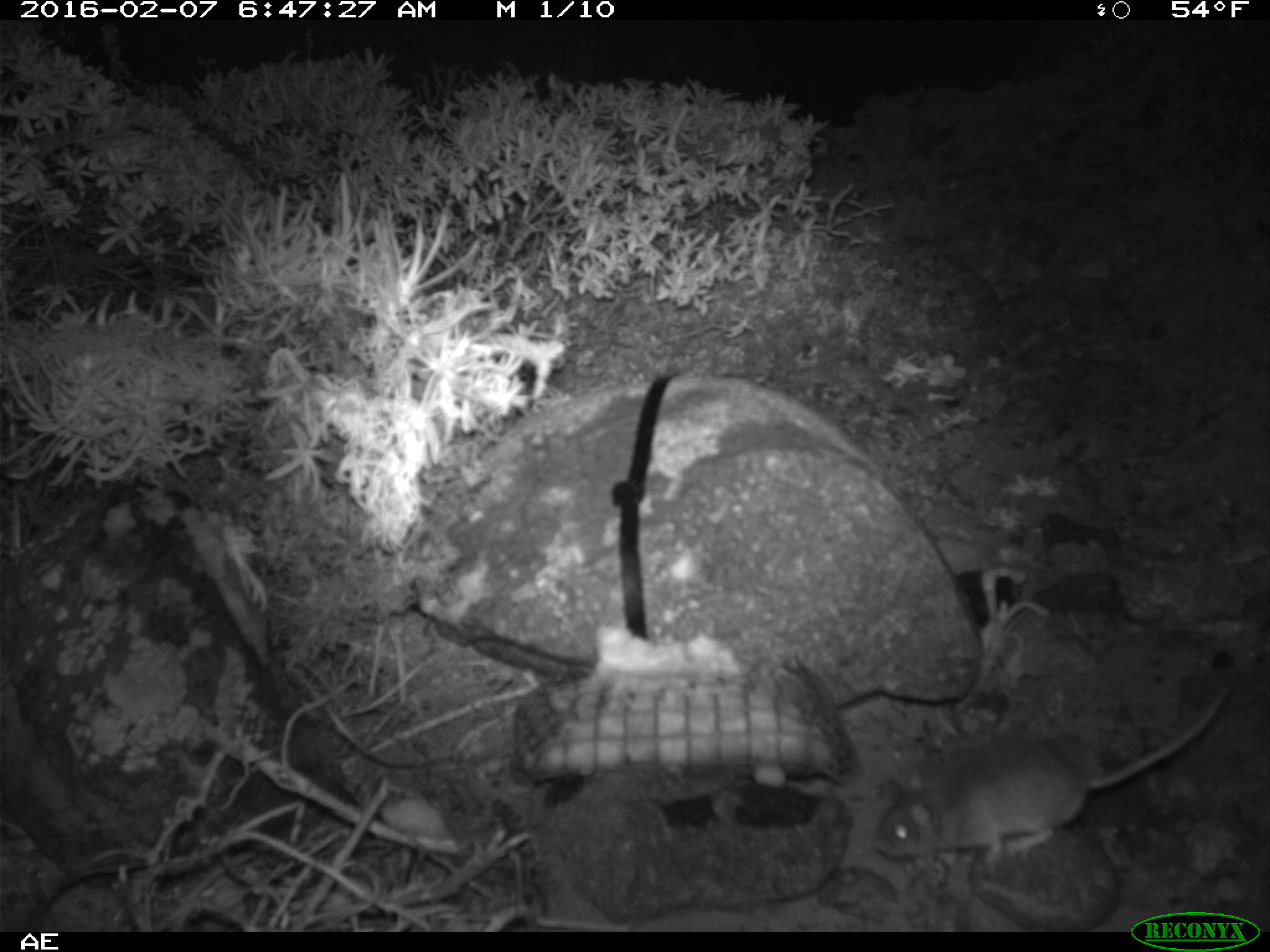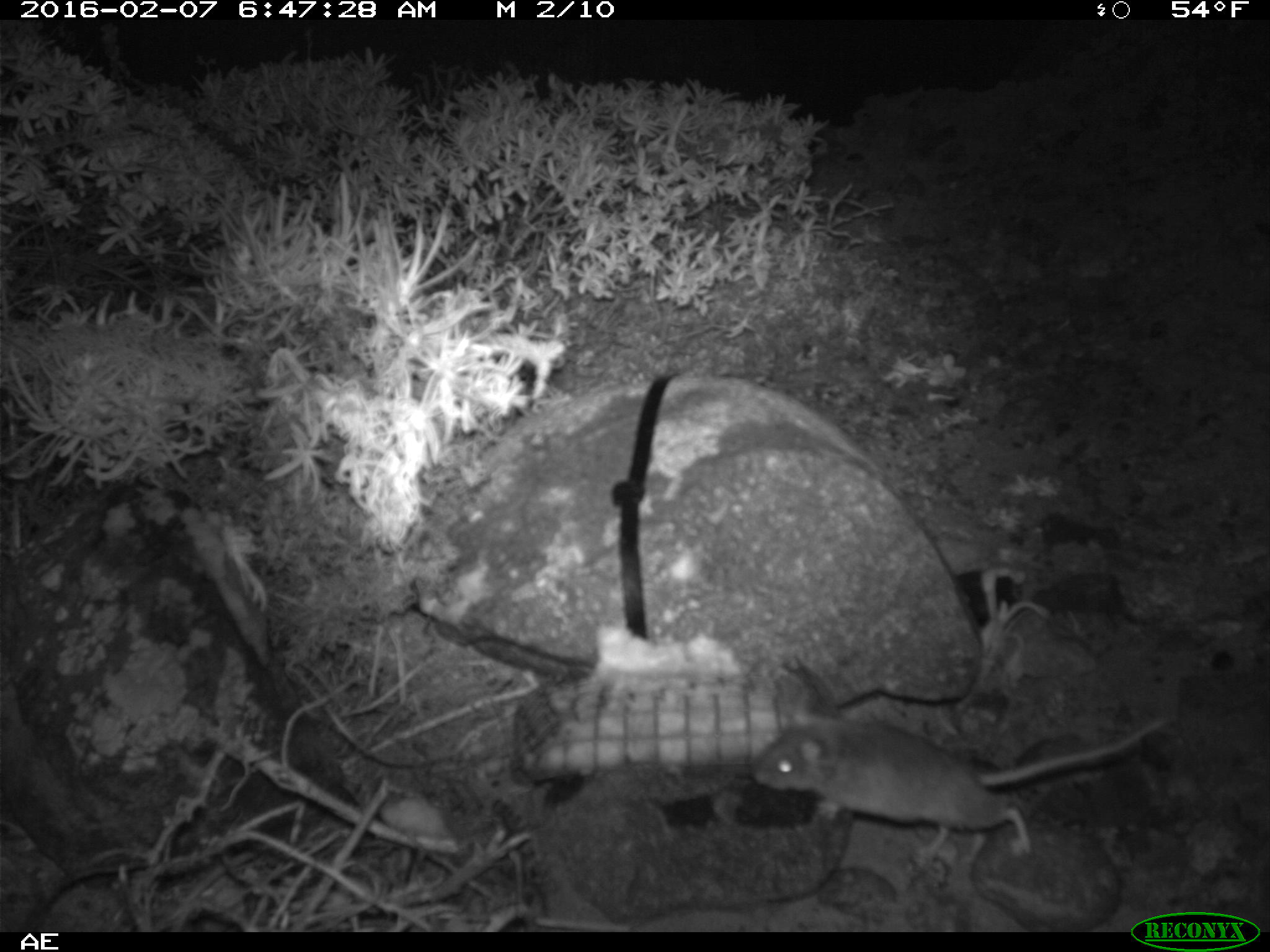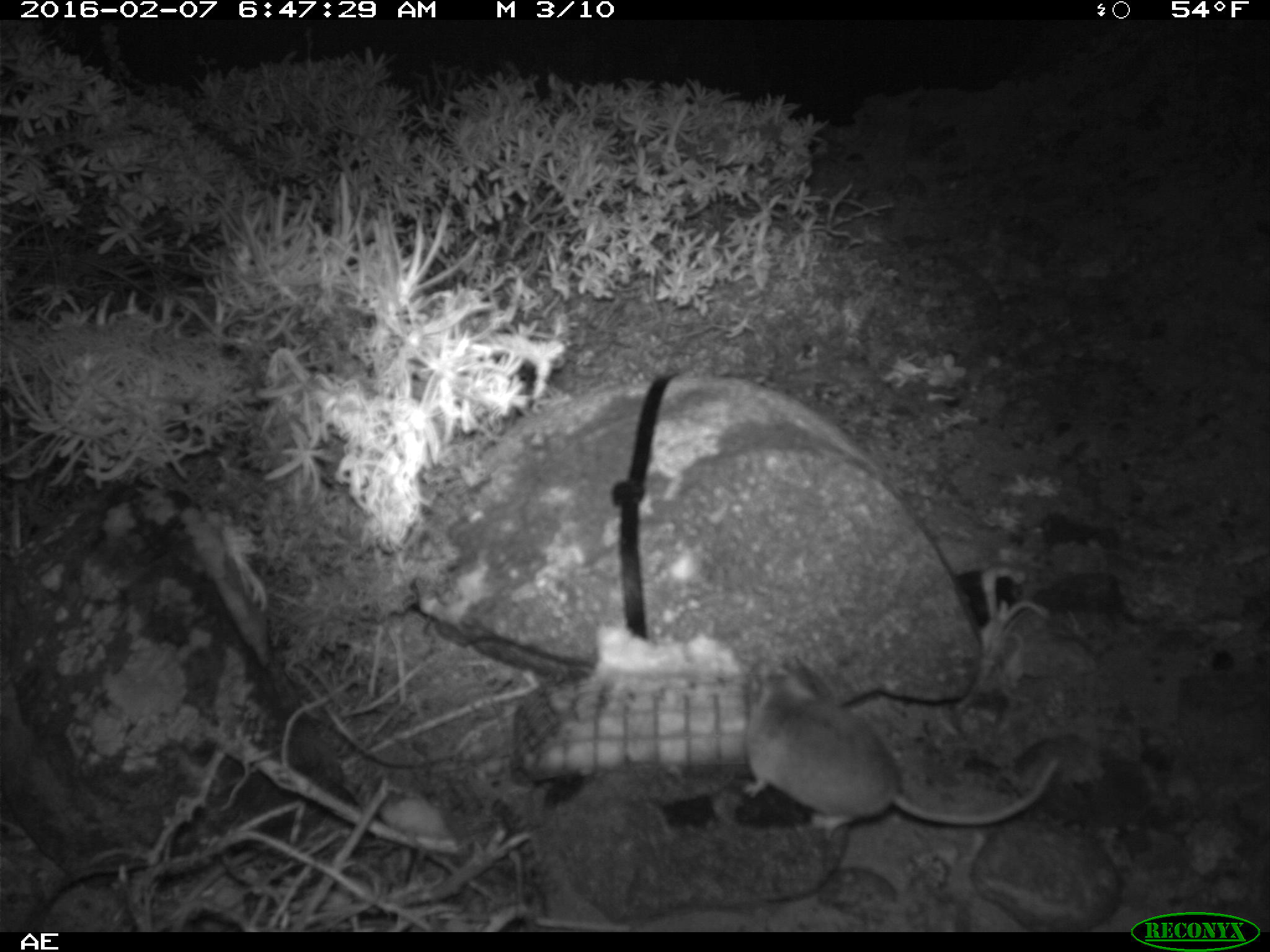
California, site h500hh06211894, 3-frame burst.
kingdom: Animalia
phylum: Chordata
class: Mammalia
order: Rodentia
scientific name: Rodentia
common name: rodent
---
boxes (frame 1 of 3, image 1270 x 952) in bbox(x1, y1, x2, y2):
rodent: bbox(870, 681, 1232, 873)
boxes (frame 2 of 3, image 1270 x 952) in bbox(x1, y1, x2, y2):
rodent: bbox(746, 704, 1181, 868)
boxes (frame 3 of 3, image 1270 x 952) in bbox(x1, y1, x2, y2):
rodent: bbox(739, 647, 1059, 834)